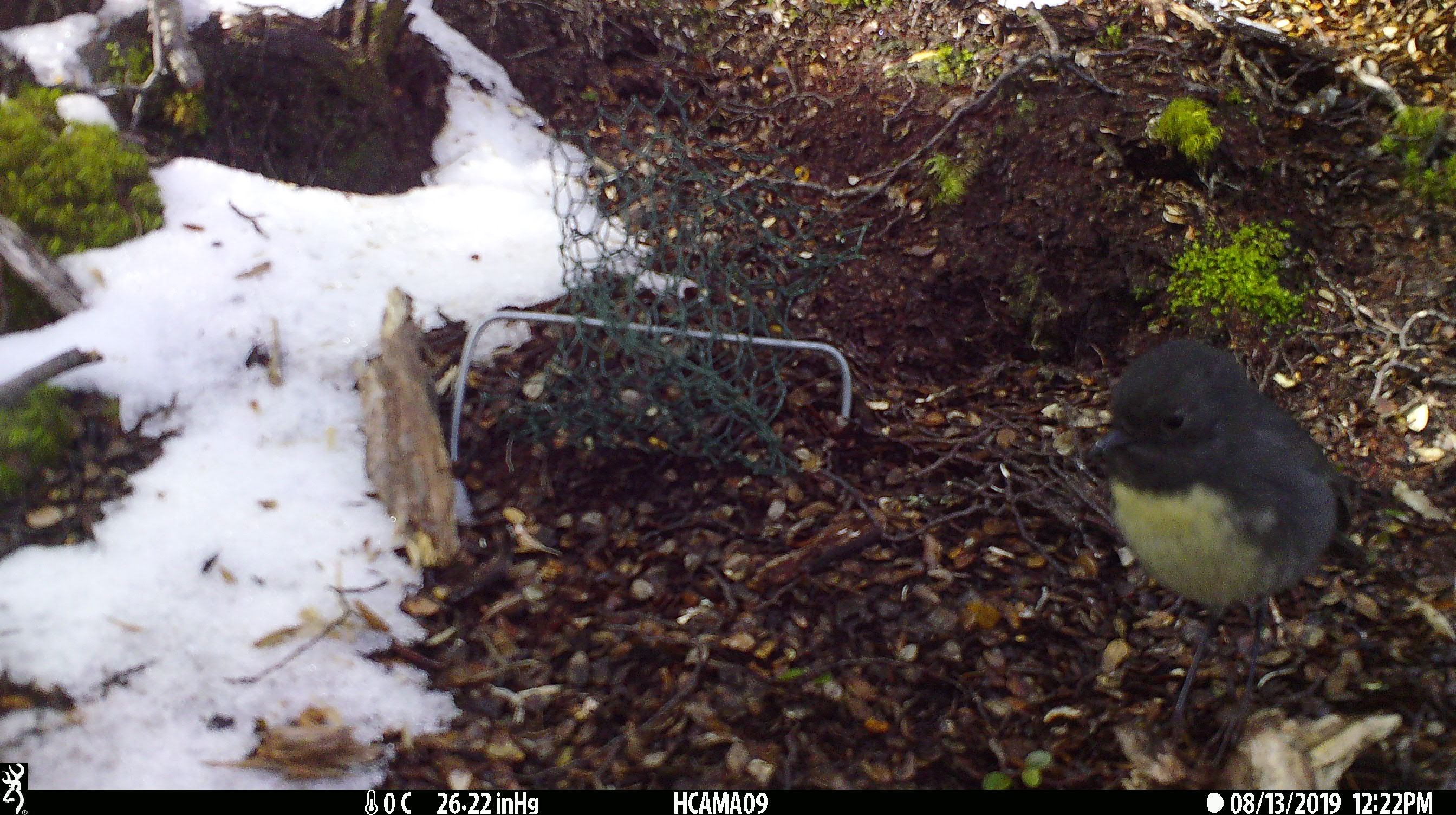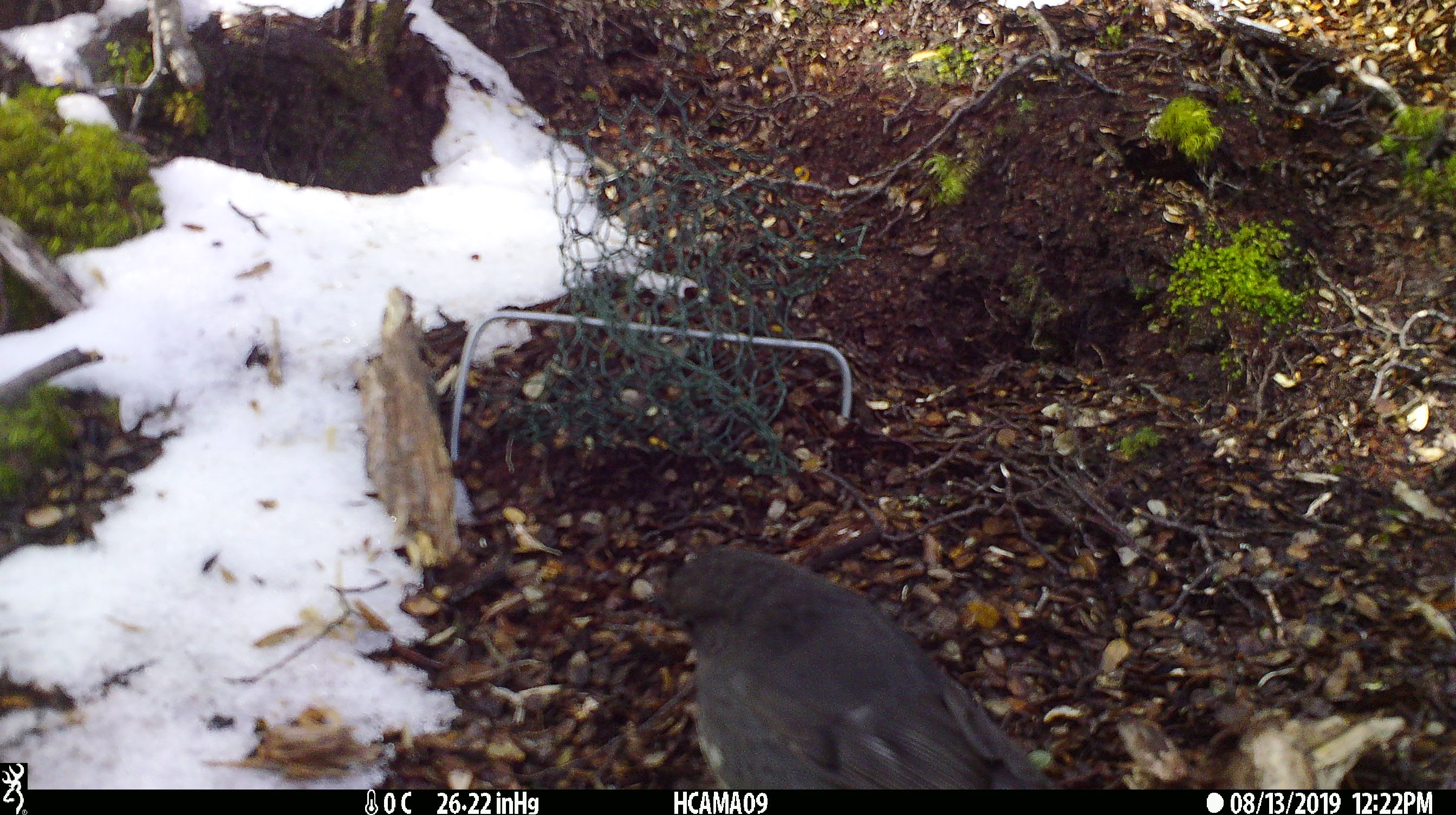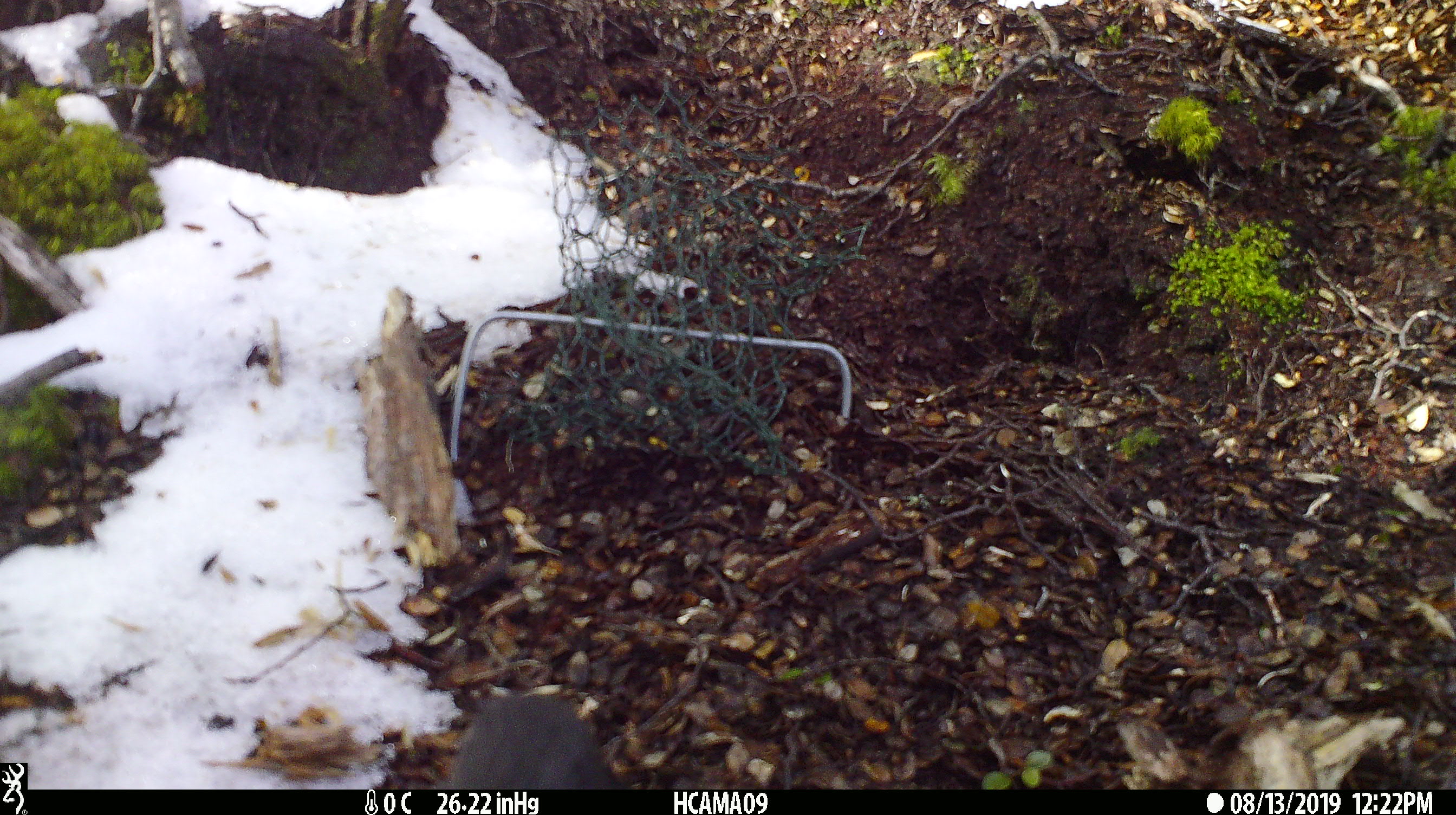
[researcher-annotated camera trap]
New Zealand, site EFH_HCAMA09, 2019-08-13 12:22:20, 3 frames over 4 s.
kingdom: Animalia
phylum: Chordata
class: Aves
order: Passeriformes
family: Petroicidae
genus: Petroica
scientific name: Petroica australis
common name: new zealand robin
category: robin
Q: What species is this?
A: Robin (new zealand robin) (Petroica australis).